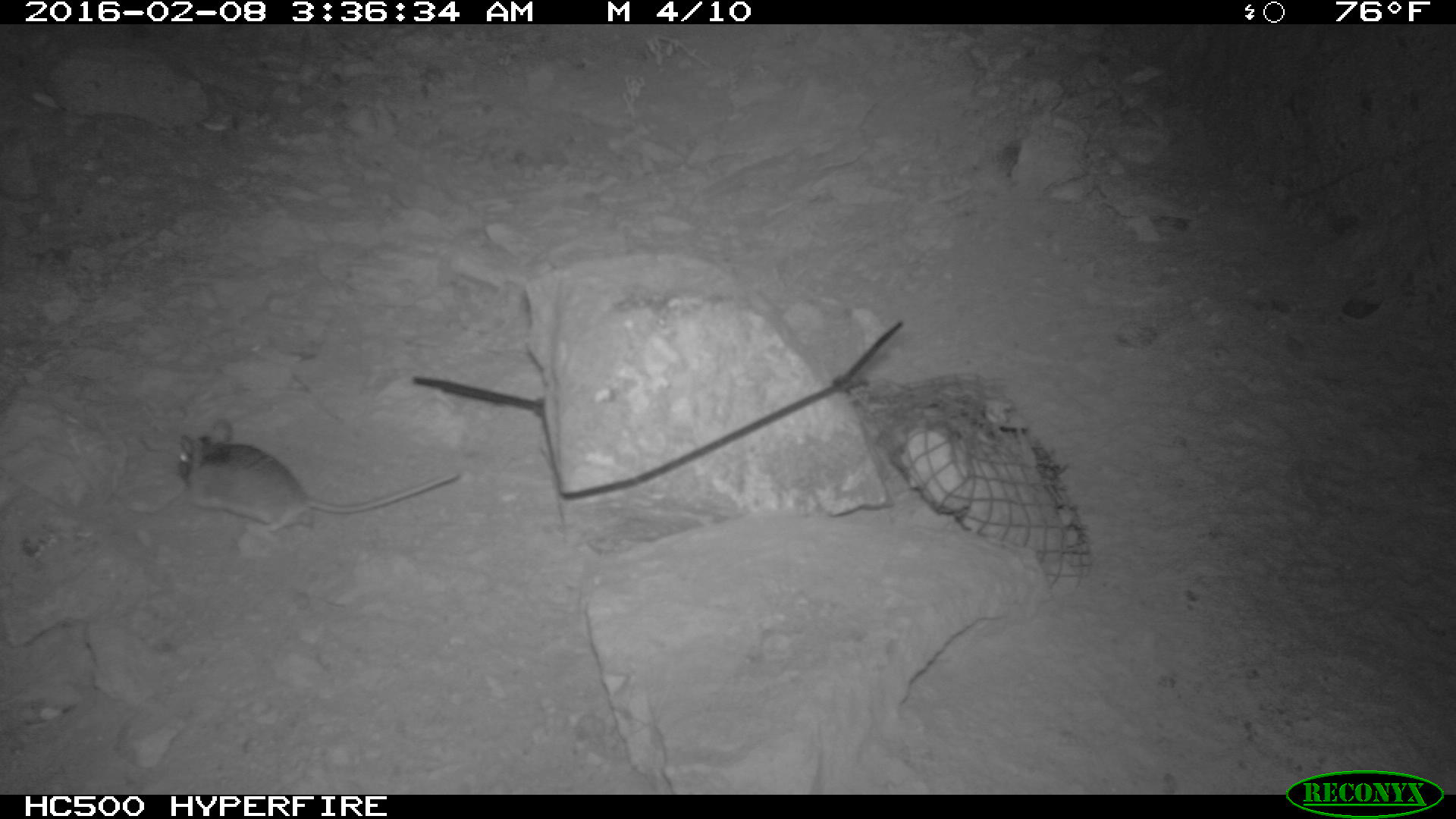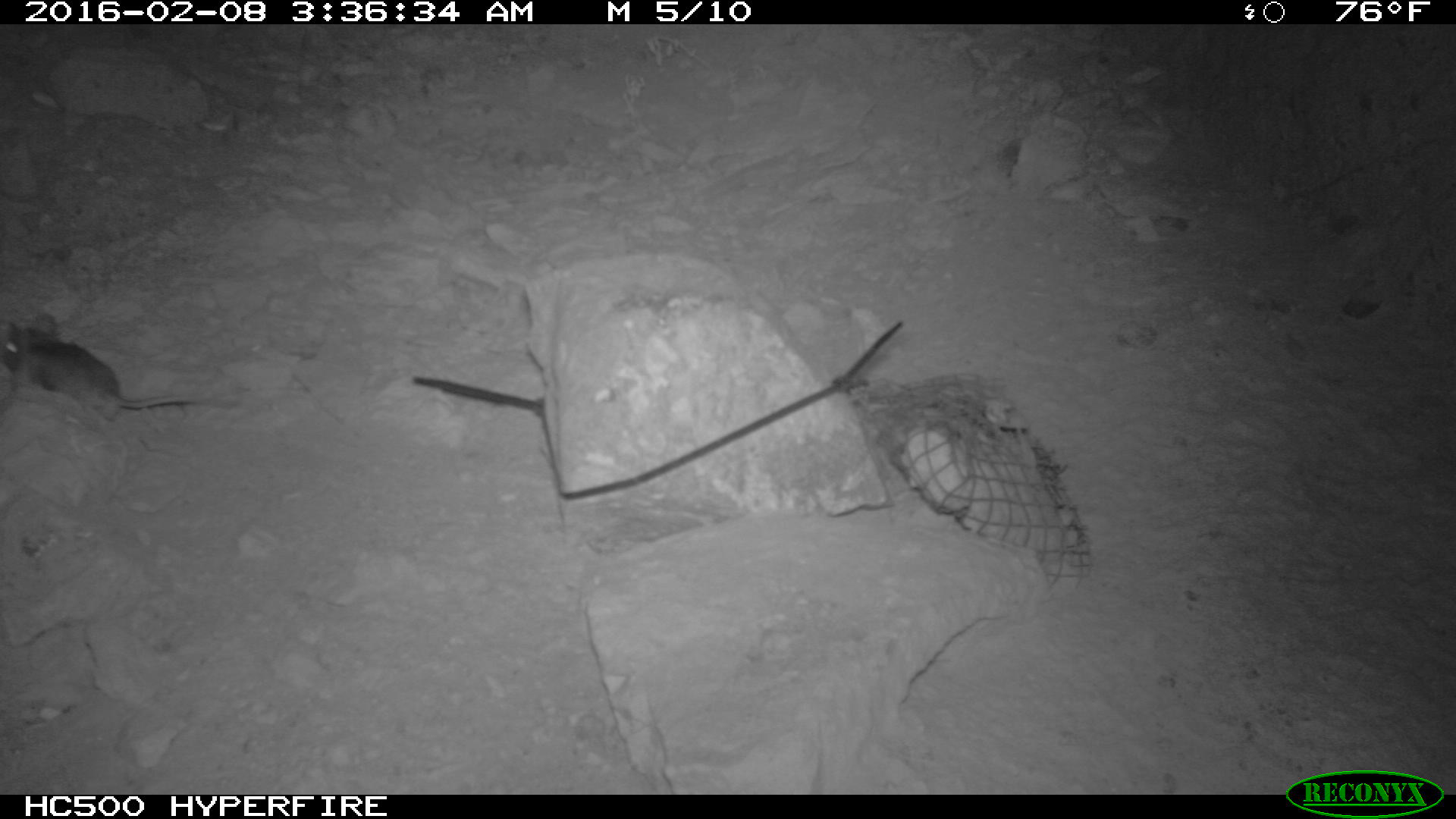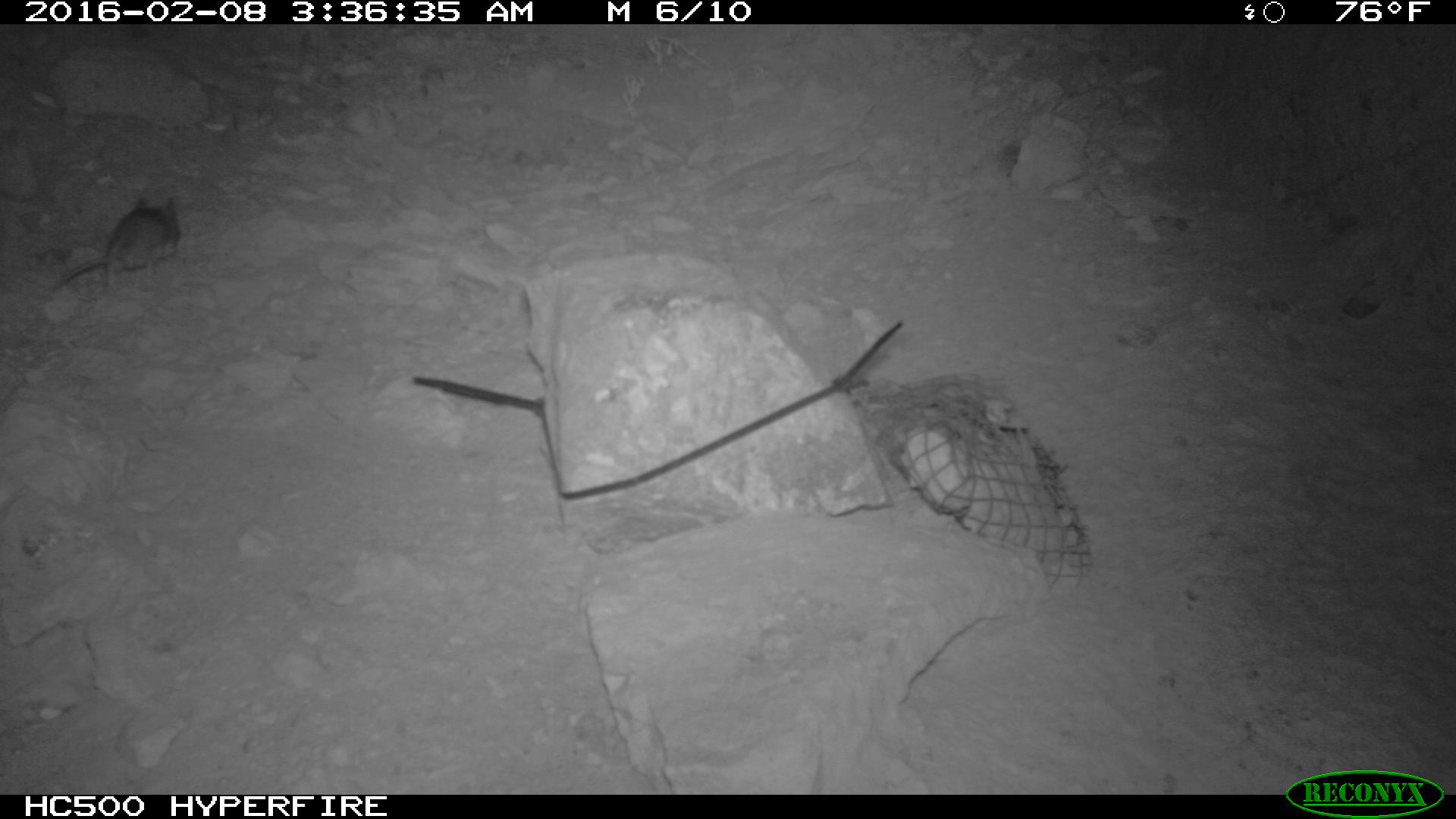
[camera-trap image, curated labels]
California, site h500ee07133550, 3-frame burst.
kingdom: Animalia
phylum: Chordata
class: Mammalia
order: Rodentia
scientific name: Rodentia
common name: rodent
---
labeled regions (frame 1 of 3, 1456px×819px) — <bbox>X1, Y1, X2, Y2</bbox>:
rodent: <bbox>177, 417, 462, 532</bbox>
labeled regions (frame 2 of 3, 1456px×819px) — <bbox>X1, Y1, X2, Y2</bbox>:
rodent: <bbox>0, 320, 240, 440</bbox>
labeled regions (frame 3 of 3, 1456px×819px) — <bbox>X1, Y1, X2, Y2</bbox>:
rodent: <bbox>54, 195, 179, 290</bbox>